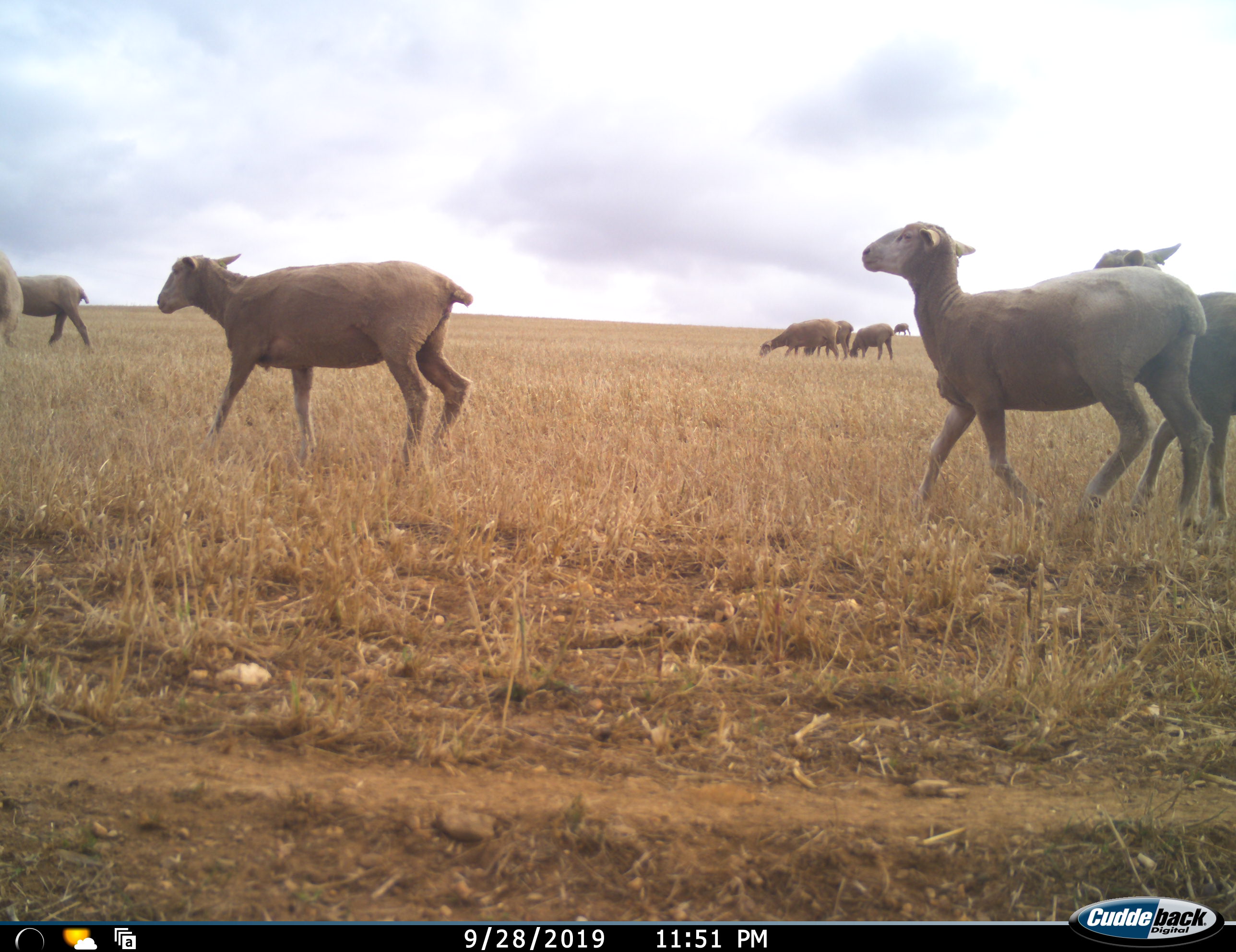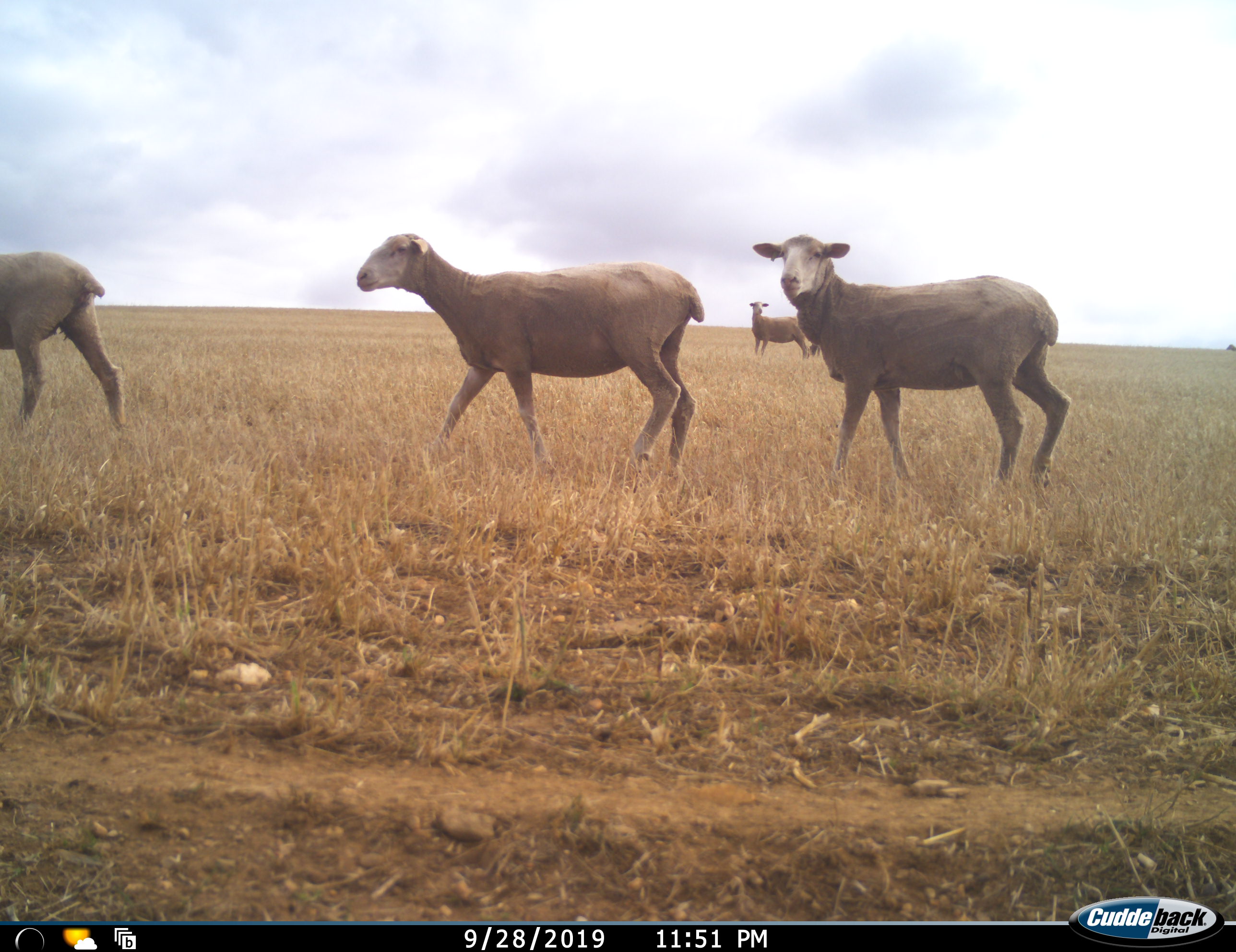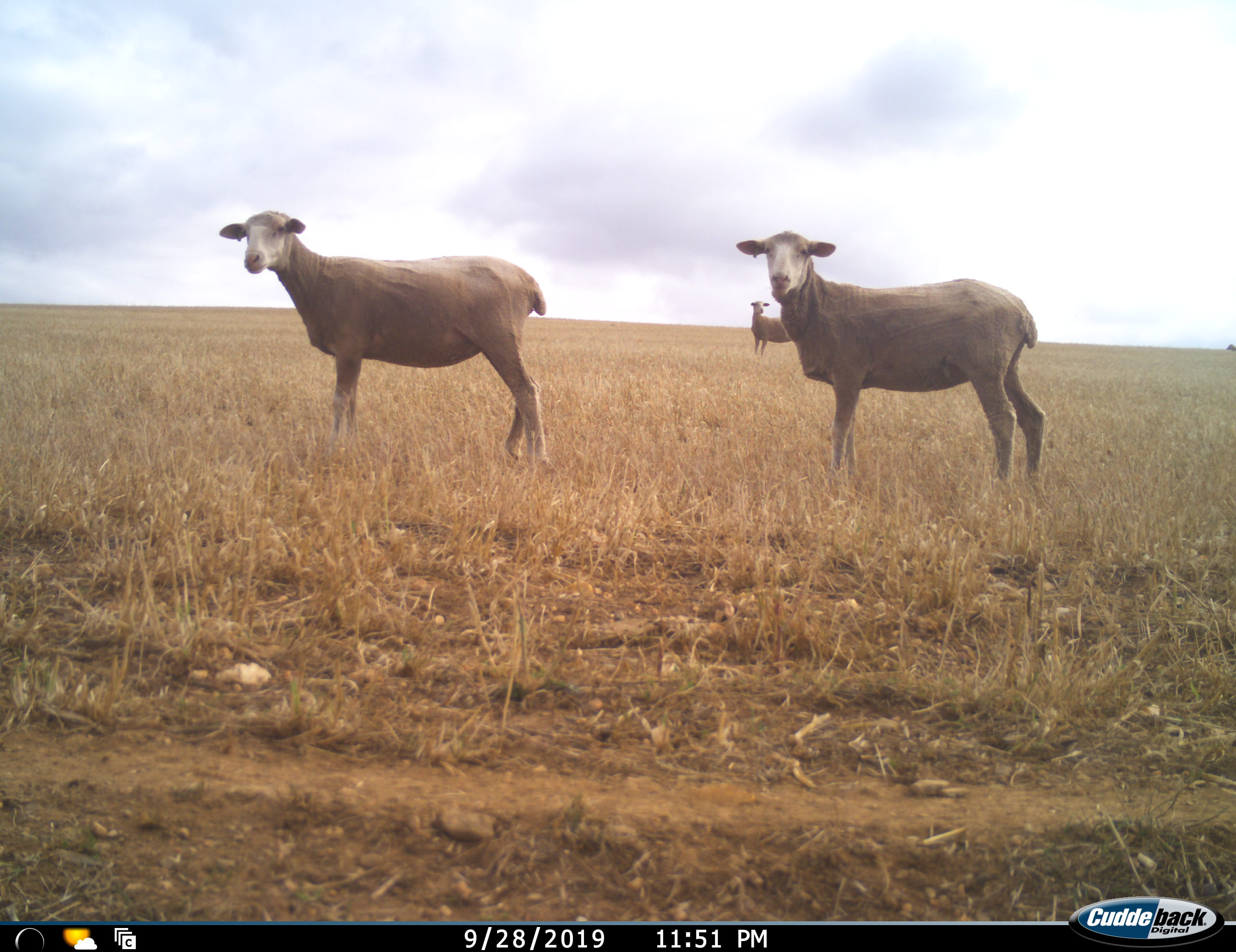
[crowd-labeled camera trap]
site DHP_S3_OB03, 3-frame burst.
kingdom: Animalia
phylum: Chordata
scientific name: Vertebrata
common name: domestic animal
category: domesticanimal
Domesticanimal (domestic animal) (Vertebrata), count 9. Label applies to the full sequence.